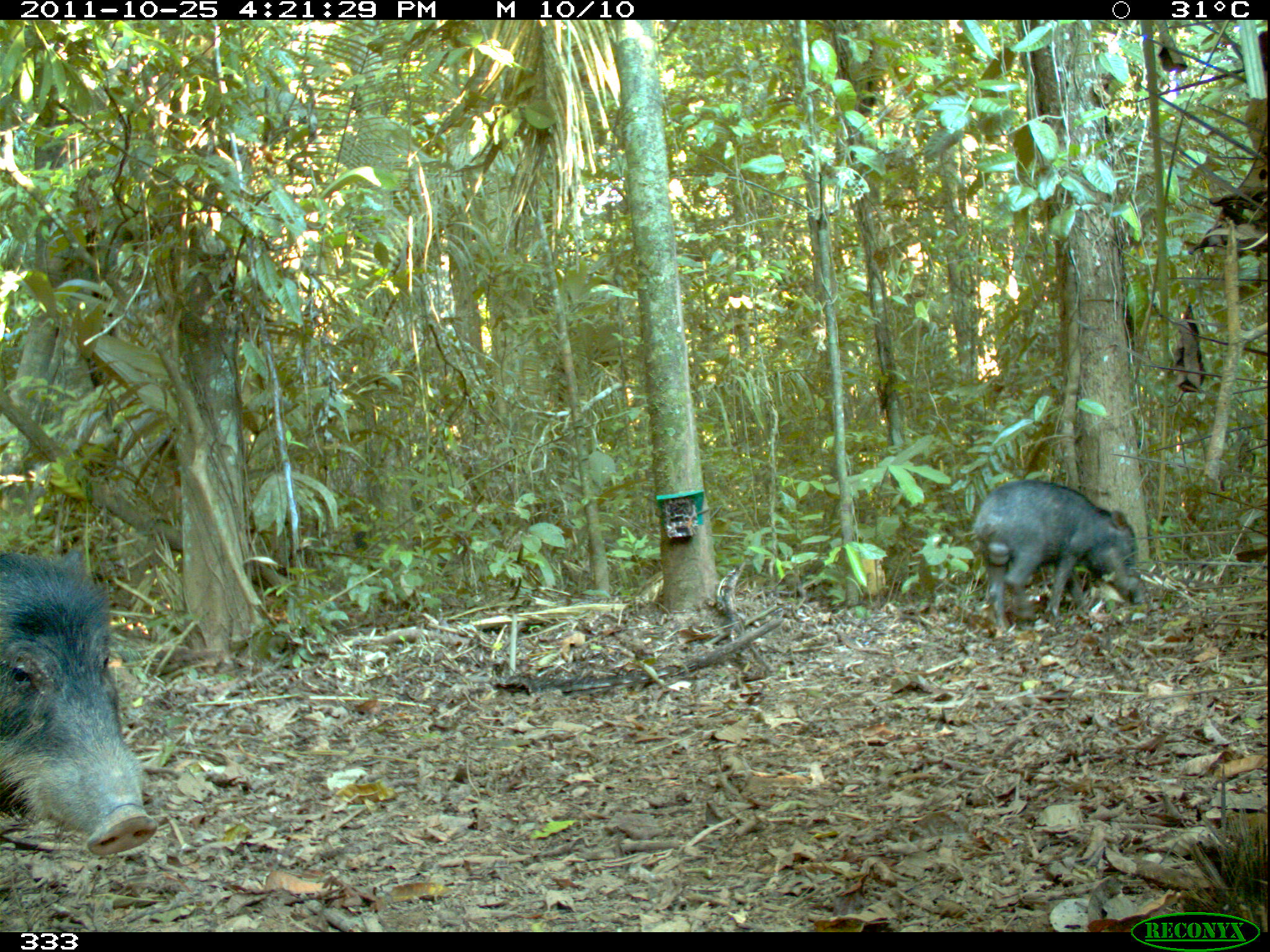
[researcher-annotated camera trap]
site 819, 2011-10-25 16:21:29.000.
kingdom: Animalia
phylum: Chordata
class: Mammalia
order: Artiodactyla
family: Tayassuidae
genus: Tayassu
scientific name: Tayassu pecari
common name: white-lipped peccary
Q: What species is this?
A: Tayassu pecari (white-lipped peccary).